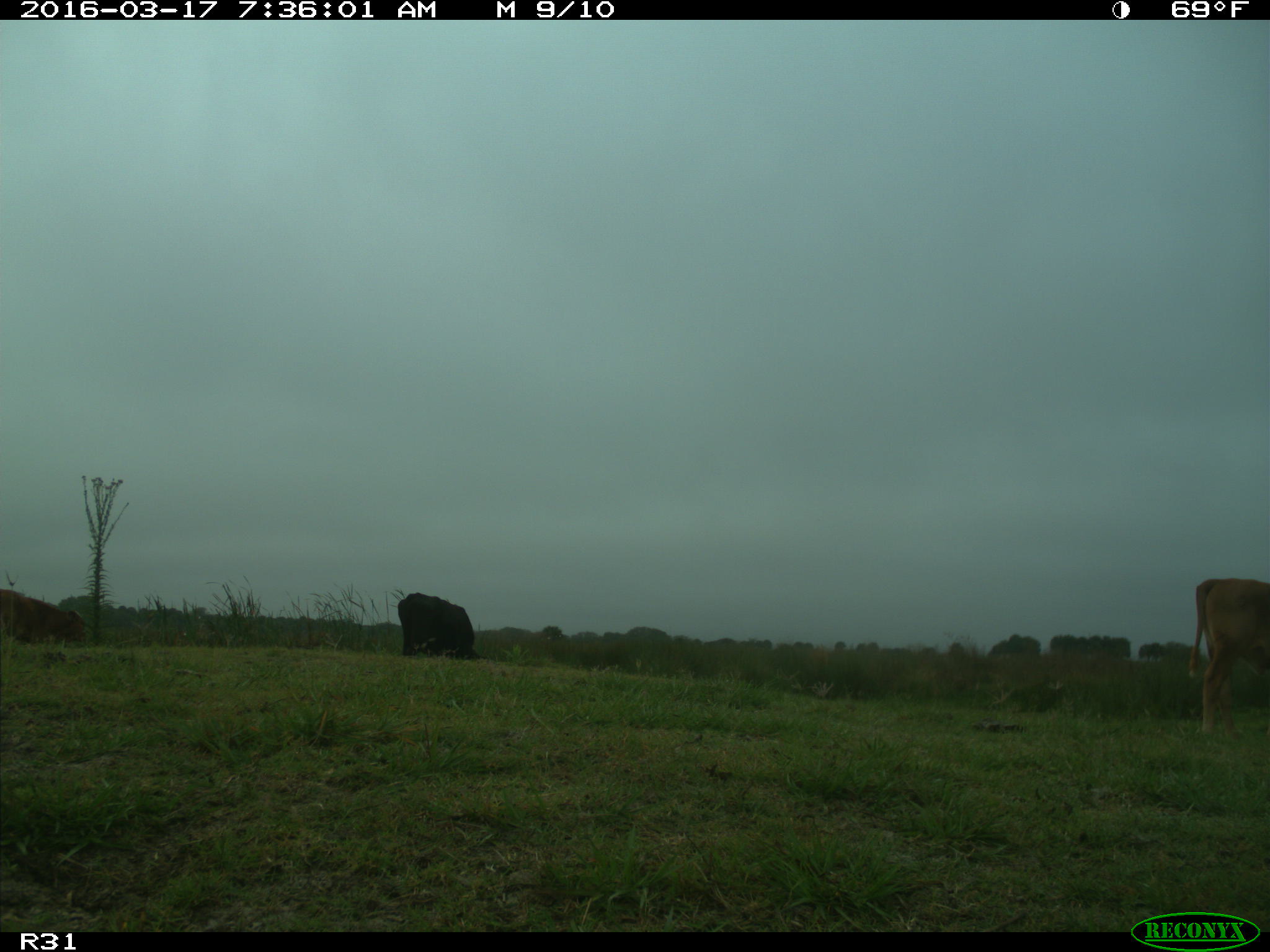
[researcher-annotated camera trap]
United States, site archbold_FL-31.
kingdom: Animalia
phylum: Chordata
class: Mammalia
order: Artiodactyla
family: Bovidae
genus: Bos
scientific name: Bos taurus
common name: domestic cow